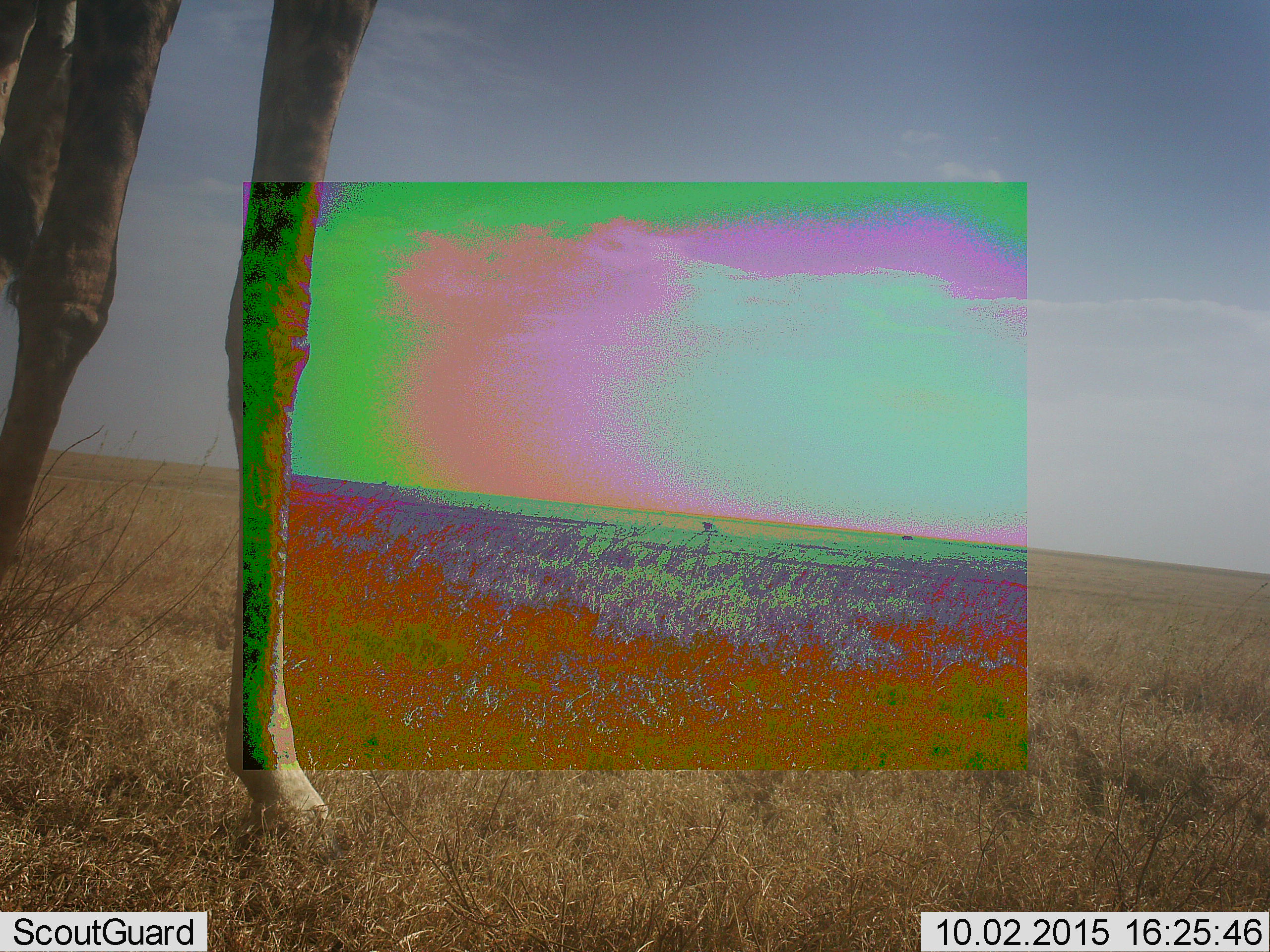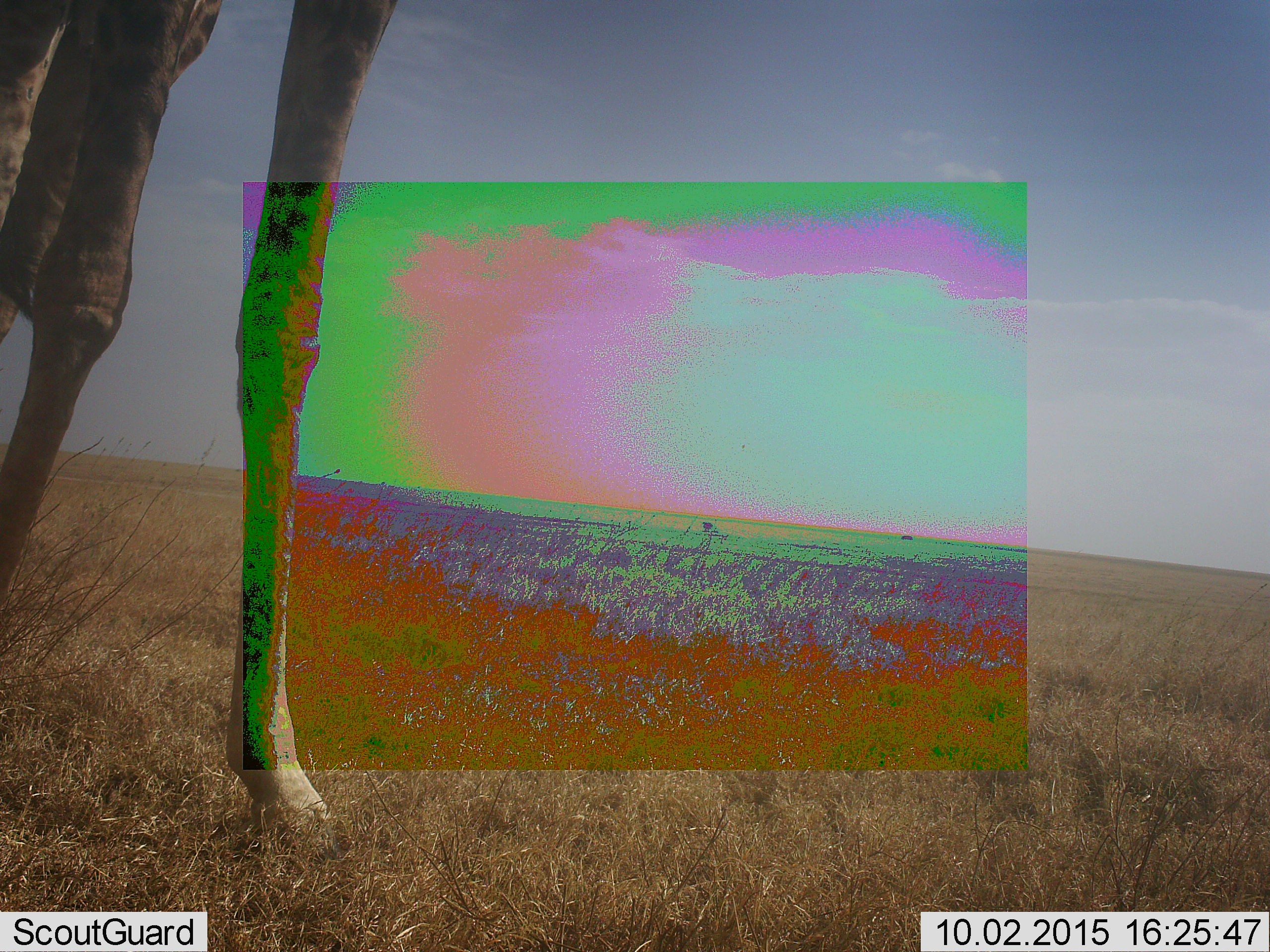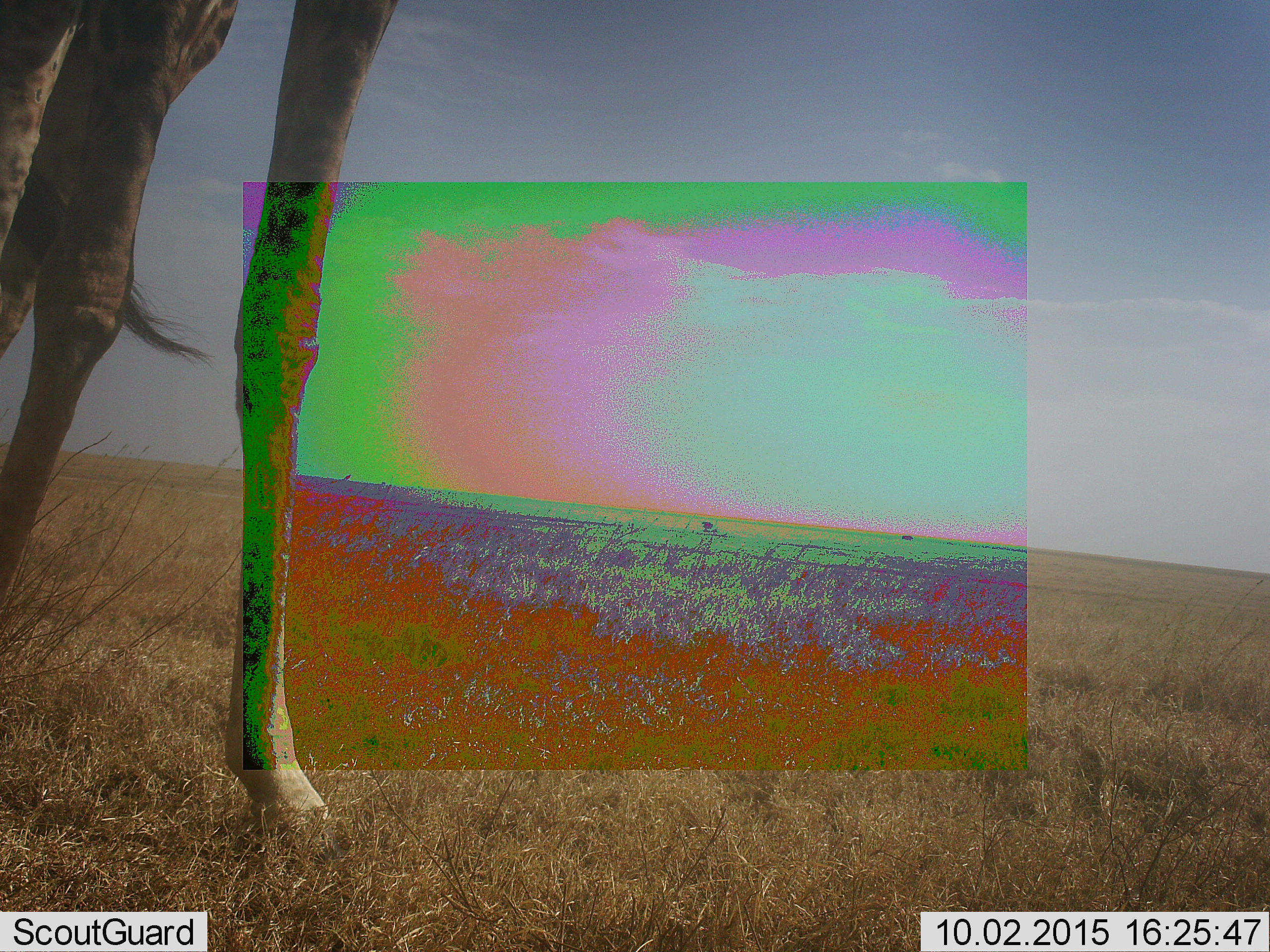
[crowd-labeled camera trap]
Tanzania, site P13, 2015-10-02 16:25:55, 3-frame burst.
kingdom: Animalia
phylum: Chordata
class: Mammalia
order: Artiodactyla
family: Giraffidae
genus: Giraffa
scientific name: Giraffa camelopardalis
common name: giraffe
Giraffe (Giraffa camelopardalis), count 1. Behavior (volunteer vote fractions): standing 100%, resting 0%, moving 14%, interacting 0%. Young present (vote fraction): 0%. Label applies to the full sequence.